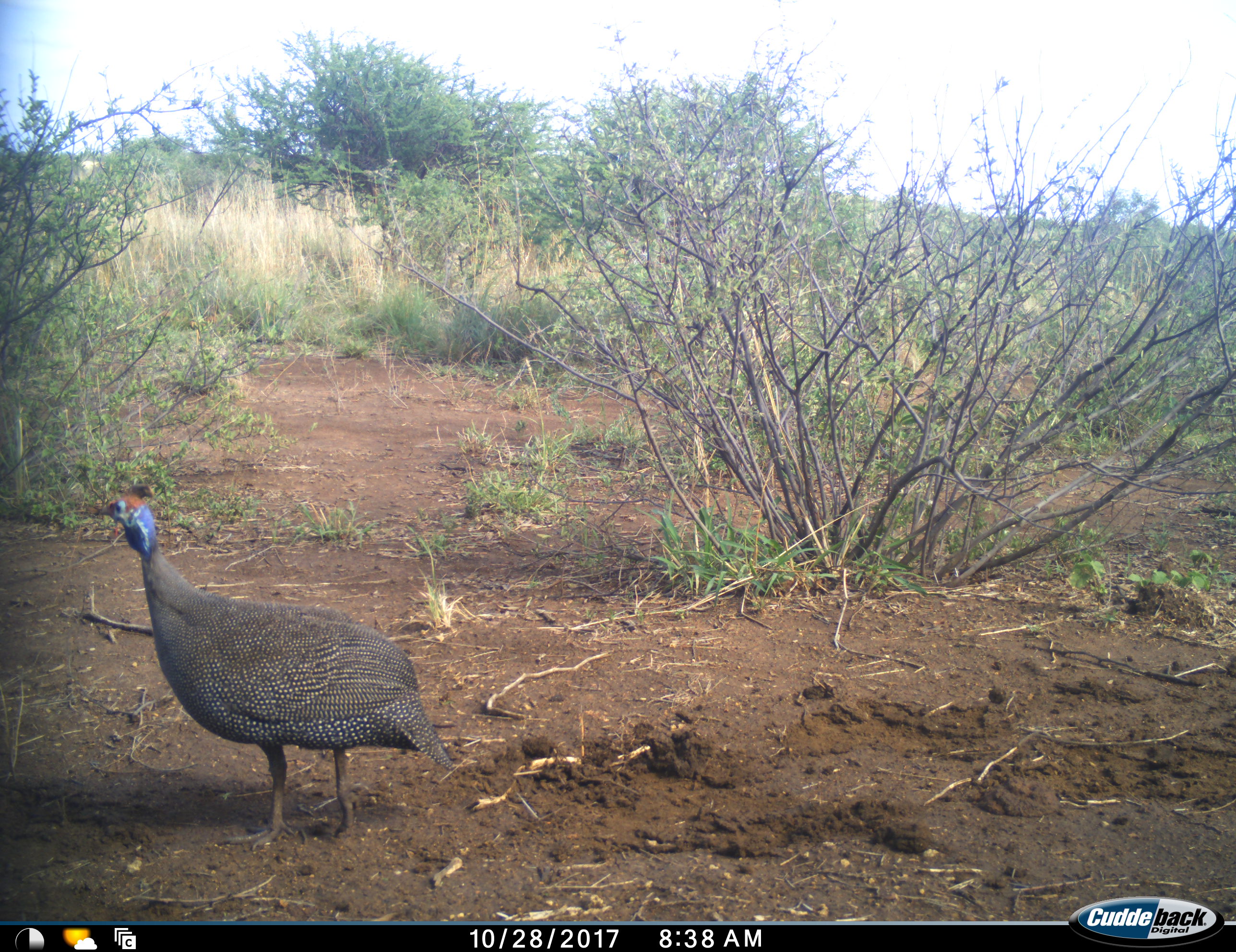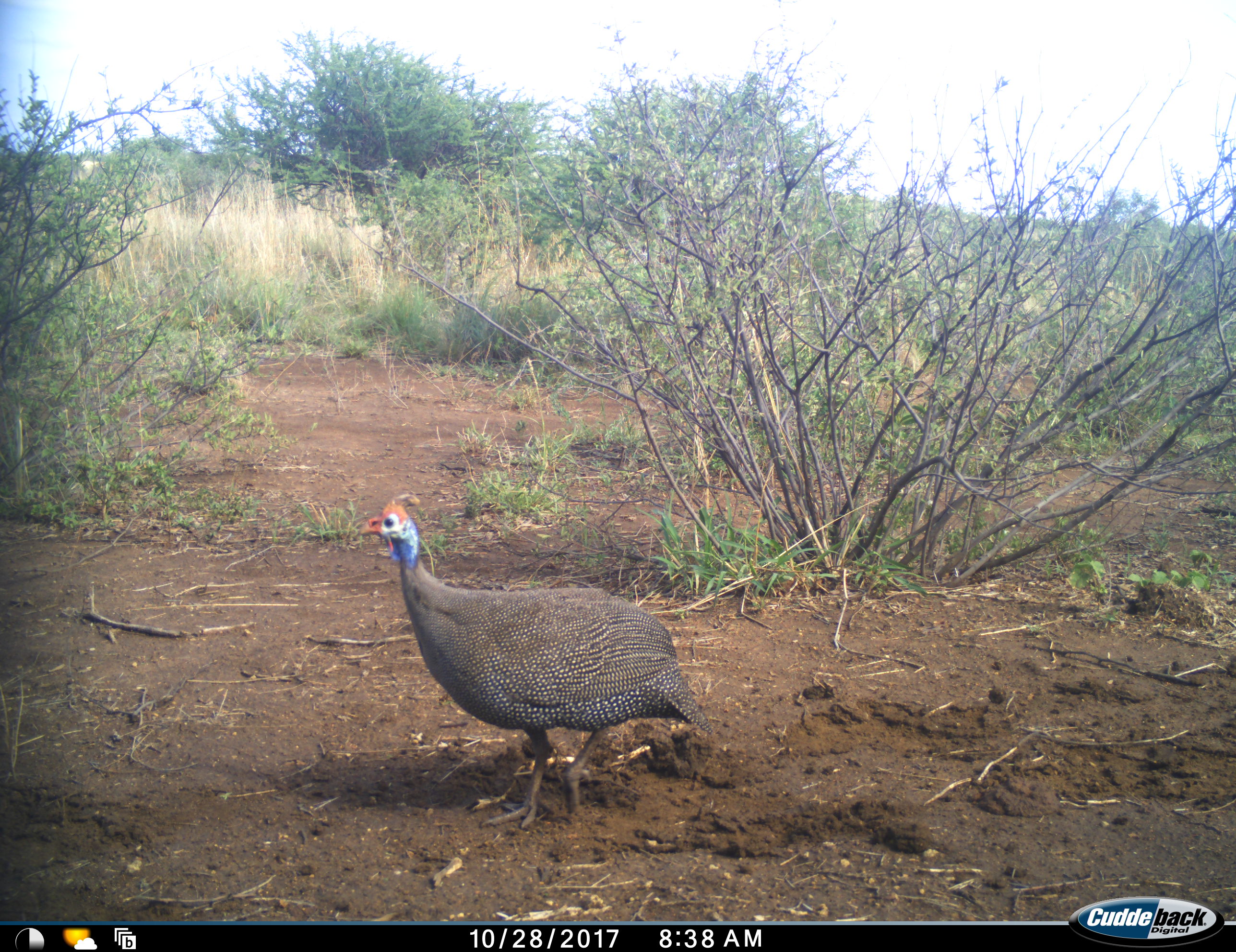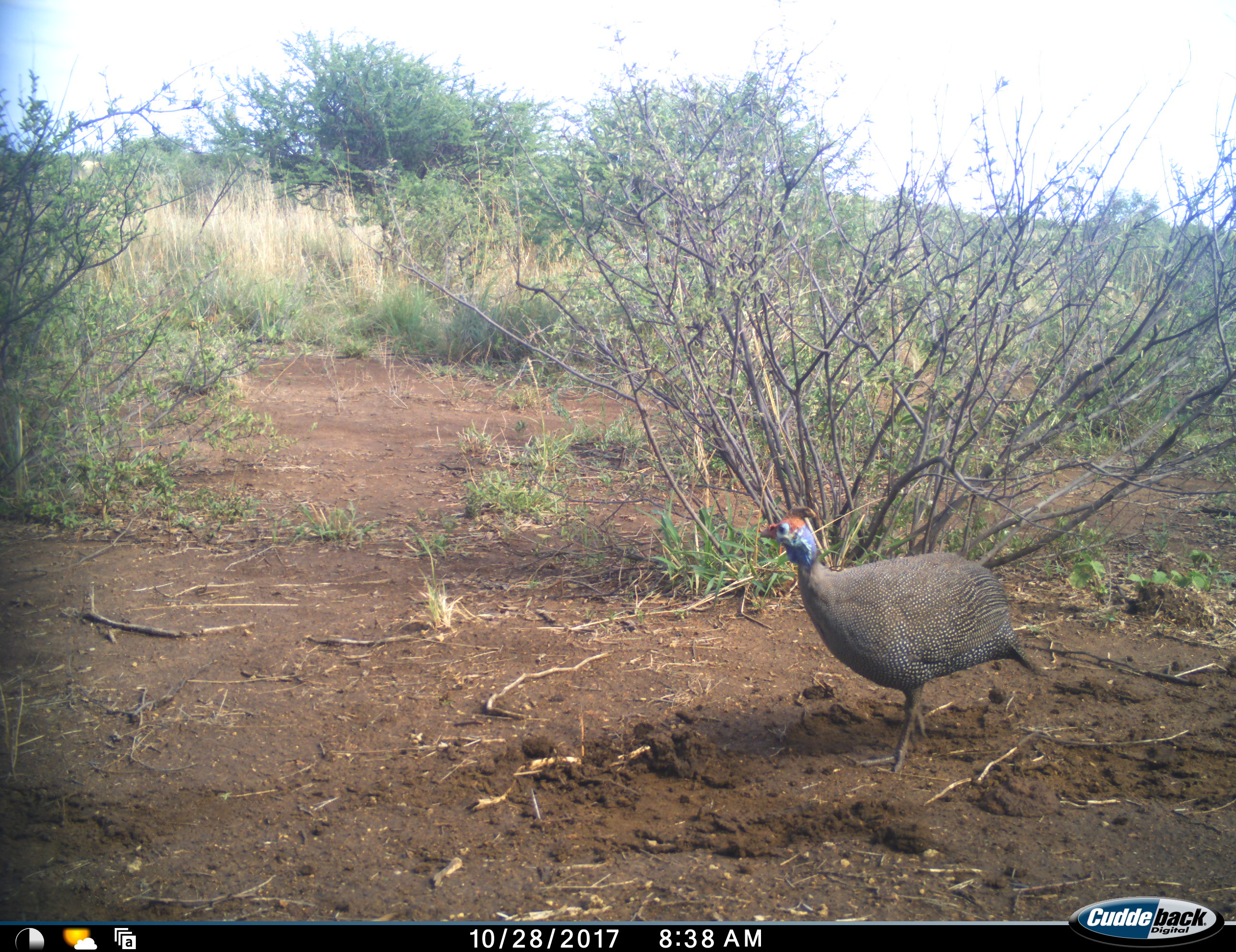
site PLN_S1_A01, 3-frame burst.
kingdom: Animalia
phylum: Chordata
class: Aves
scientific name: Aves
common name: bird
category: birdother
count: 1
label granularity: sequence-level